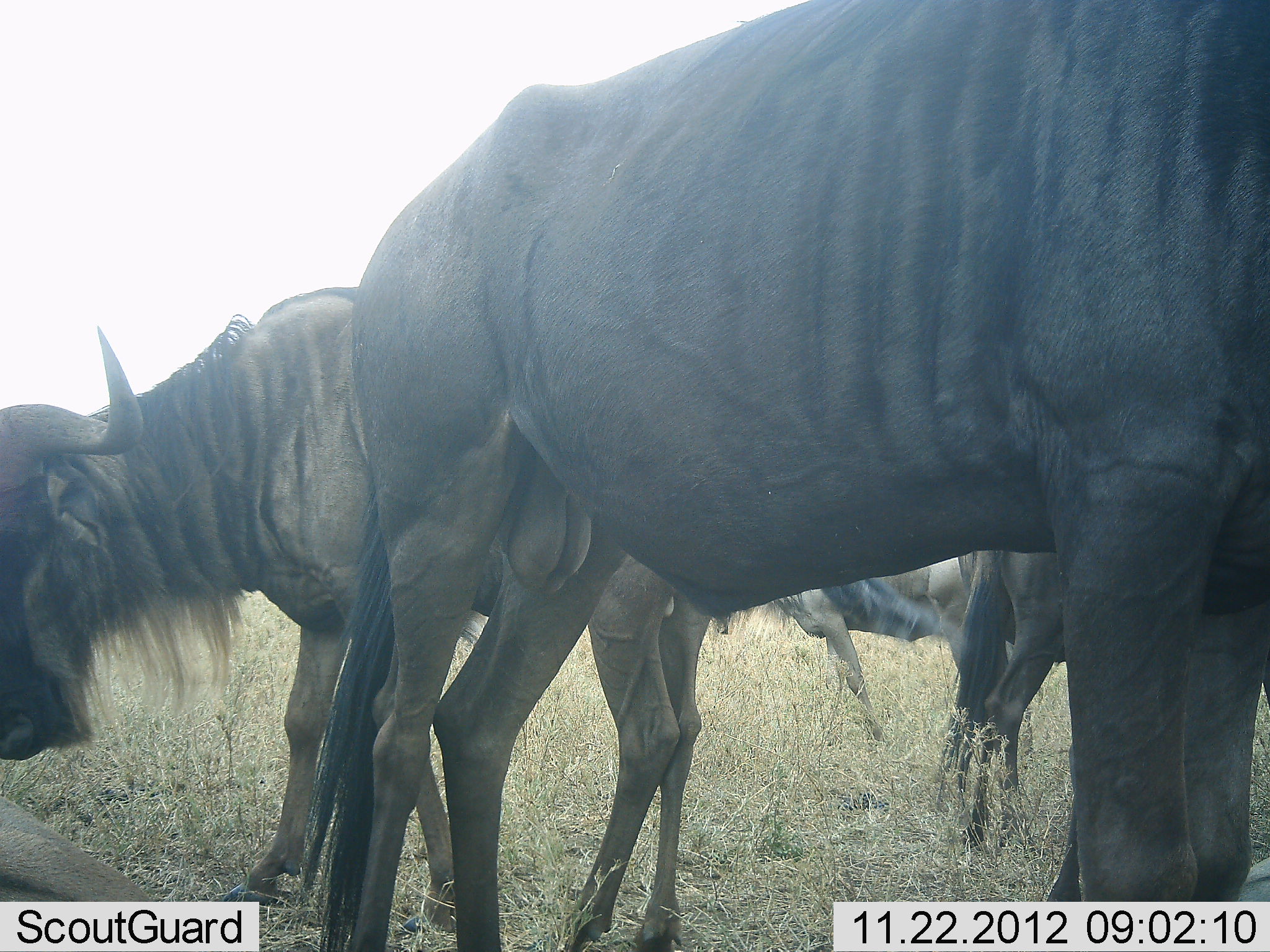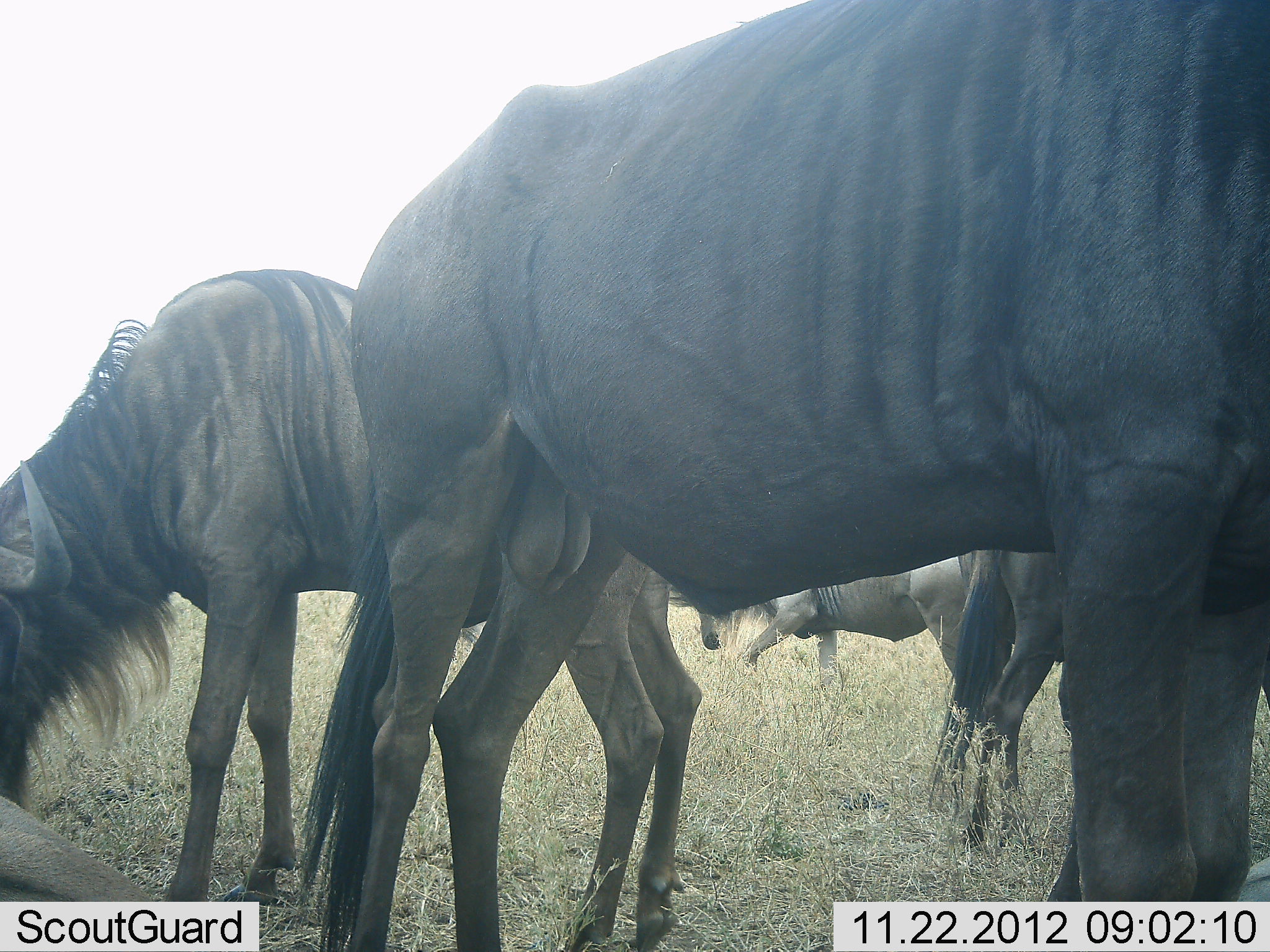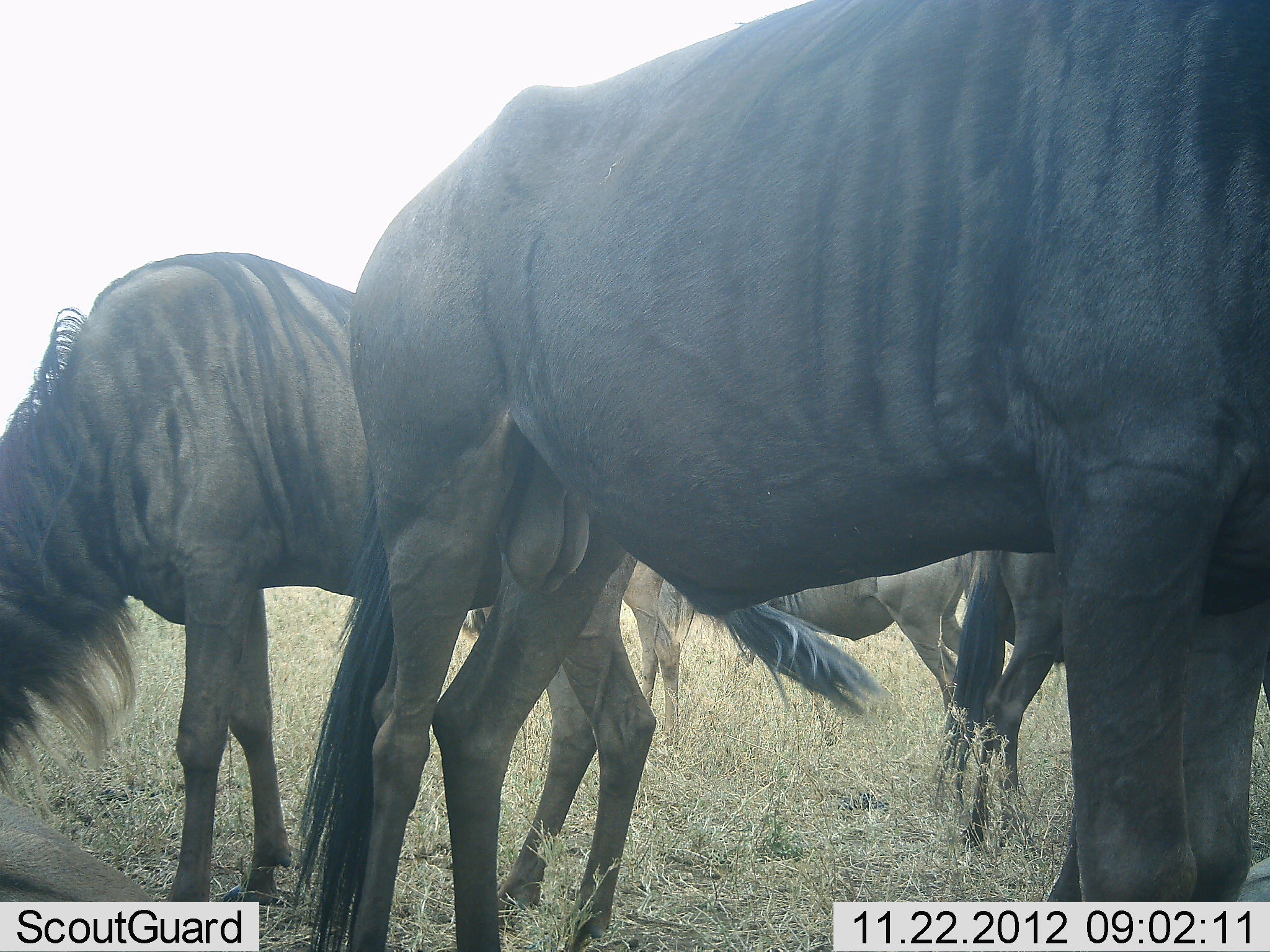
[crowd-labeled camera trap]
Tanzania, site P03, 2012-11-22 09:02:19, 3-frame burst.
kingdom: Animalia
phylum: Chordata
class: Mammalia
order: Artiodactyla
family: Bovidae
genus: Connochaetes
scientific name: Connochaetes taurinus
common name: blue wildebeest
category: wildebeest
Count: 5.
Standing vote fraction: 40%.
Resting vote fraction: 40%.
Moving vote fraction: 30%.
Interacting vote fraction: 0%.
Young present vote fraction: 0%.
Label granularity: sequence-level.